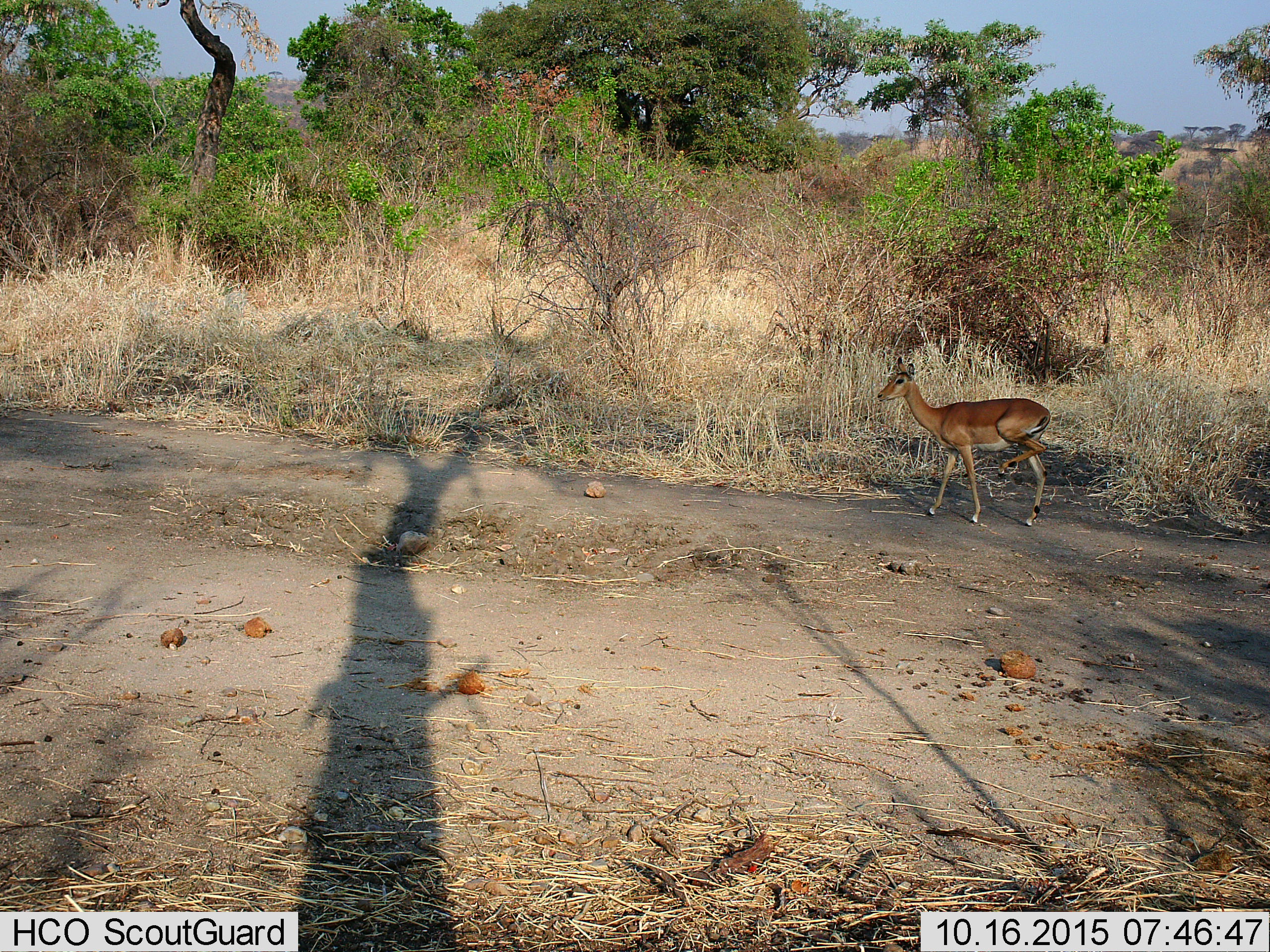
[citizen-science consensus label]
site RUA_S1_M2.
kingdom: Animalia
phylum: Chordata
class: Mammalia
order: Artiodactyla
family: Bovidae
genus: Aepyceros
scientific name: Aepyceros melampus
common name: impala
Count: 1.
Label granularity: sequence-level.